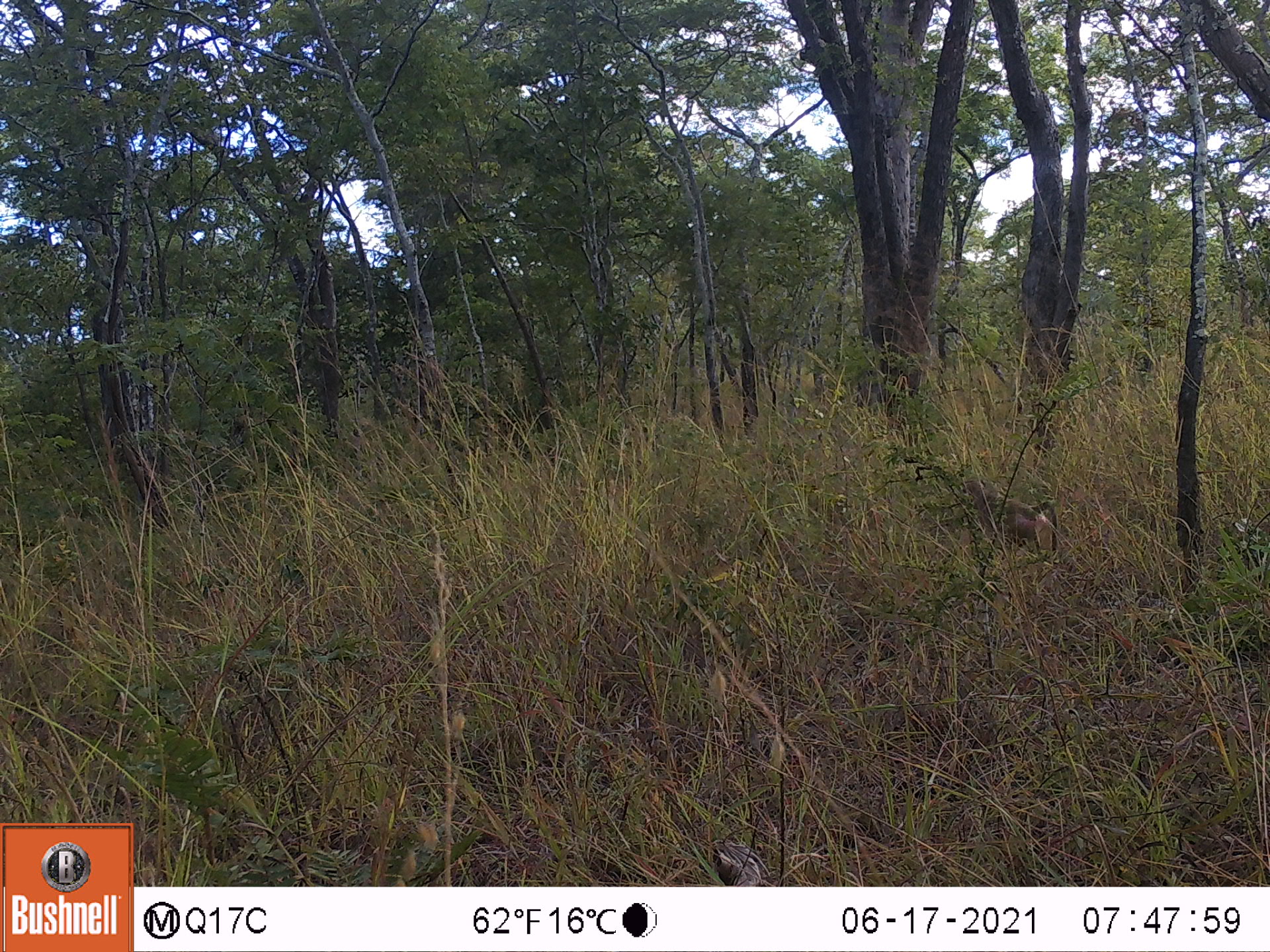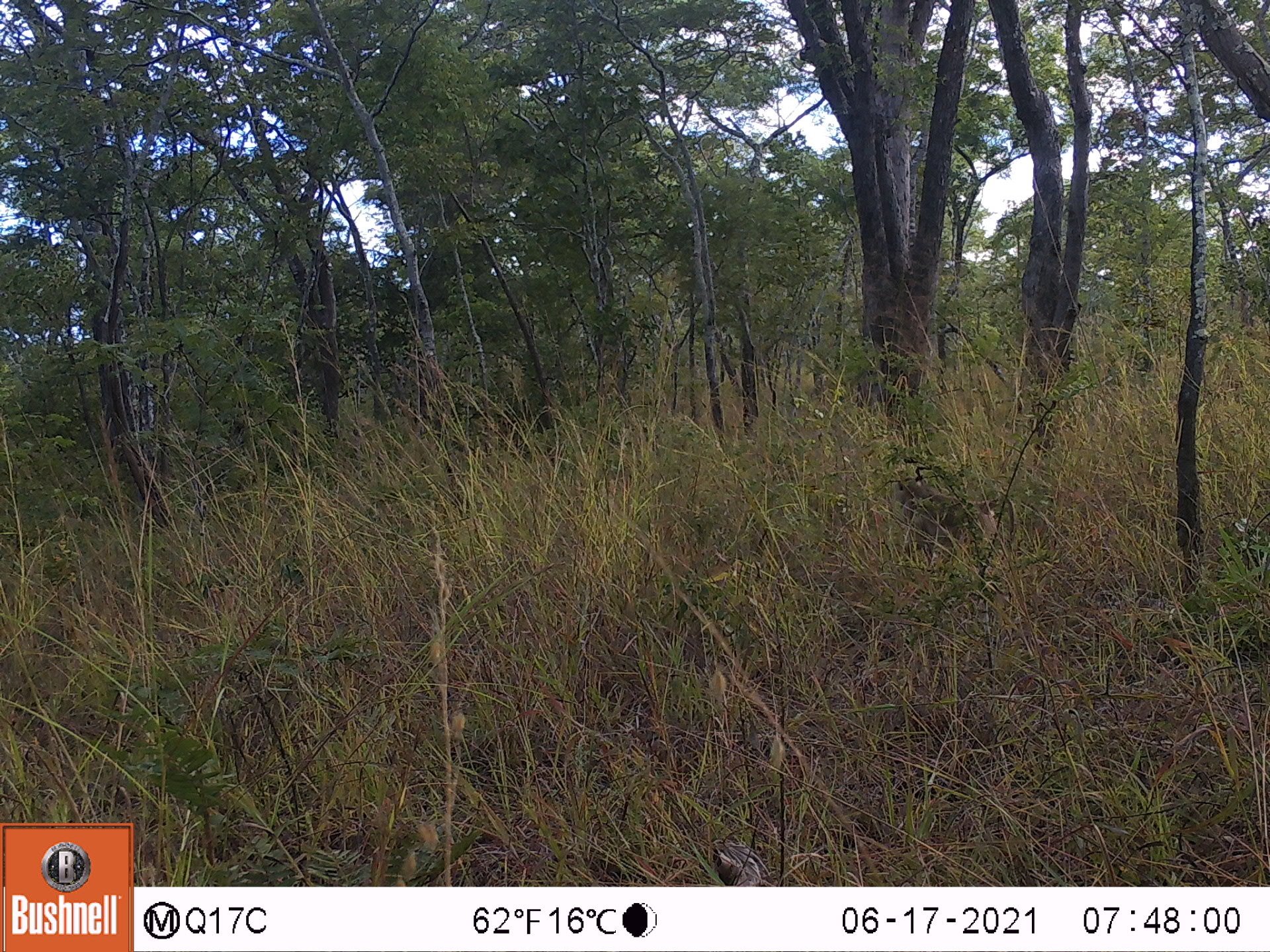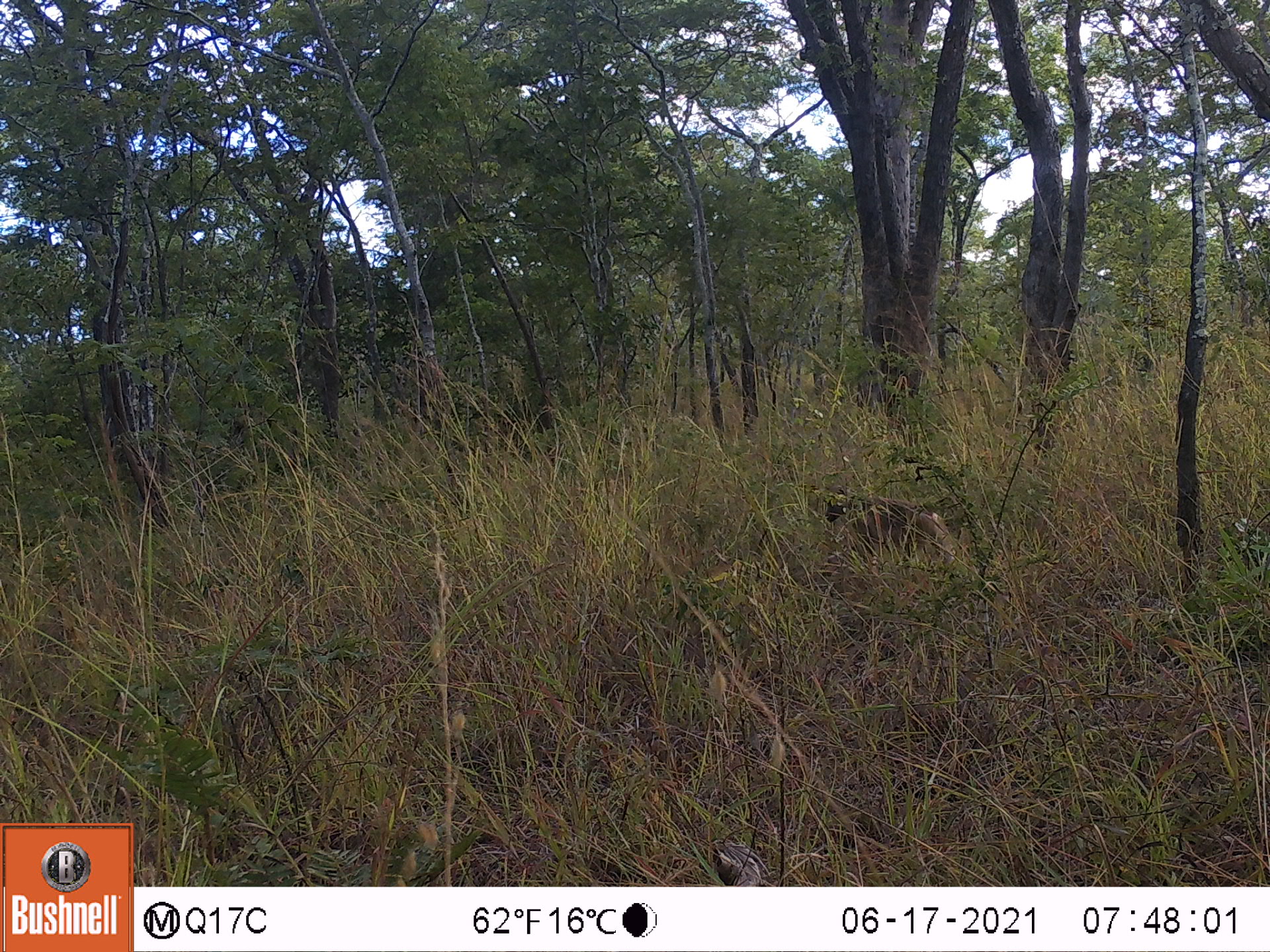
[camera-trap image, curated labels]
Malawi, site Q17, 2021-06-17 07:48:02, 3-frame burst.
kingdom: Animalia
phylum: Chordata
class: Mammalia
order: Primates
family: Cercopithecidae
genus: Papio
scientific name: Papio cynocephalus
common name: yellow baboon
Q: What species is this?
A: Yellow baboon (Papio cynocephalus).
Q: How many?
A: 1.